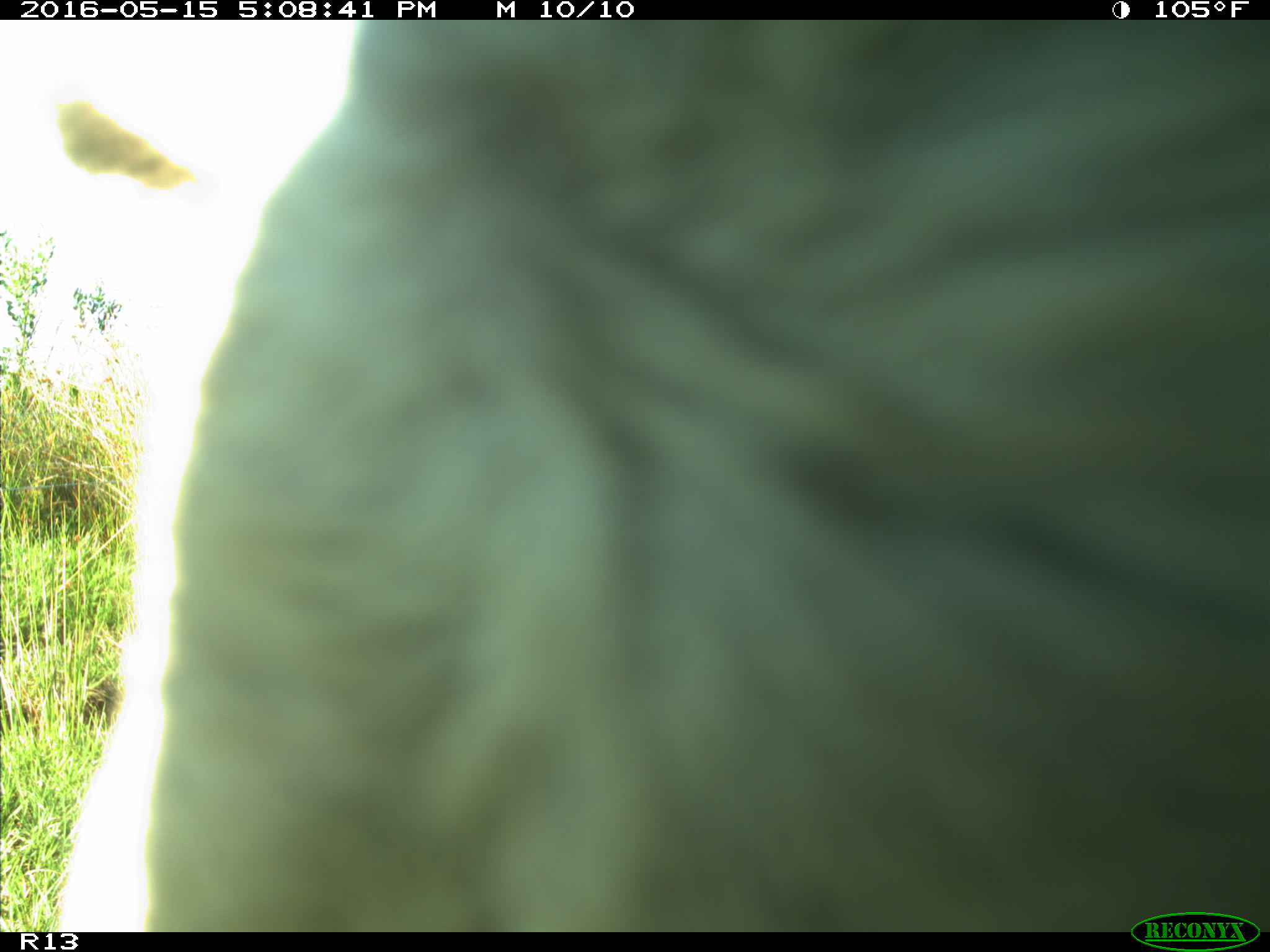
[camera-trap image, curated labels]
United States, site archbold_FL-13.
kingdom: Animalia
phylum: Chordata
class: Mammalia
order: Artiodactyla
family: Bovidae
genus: Bos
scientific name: Bos taurus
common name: domestic cow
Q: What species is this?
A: Bos taurus (domestic cow).